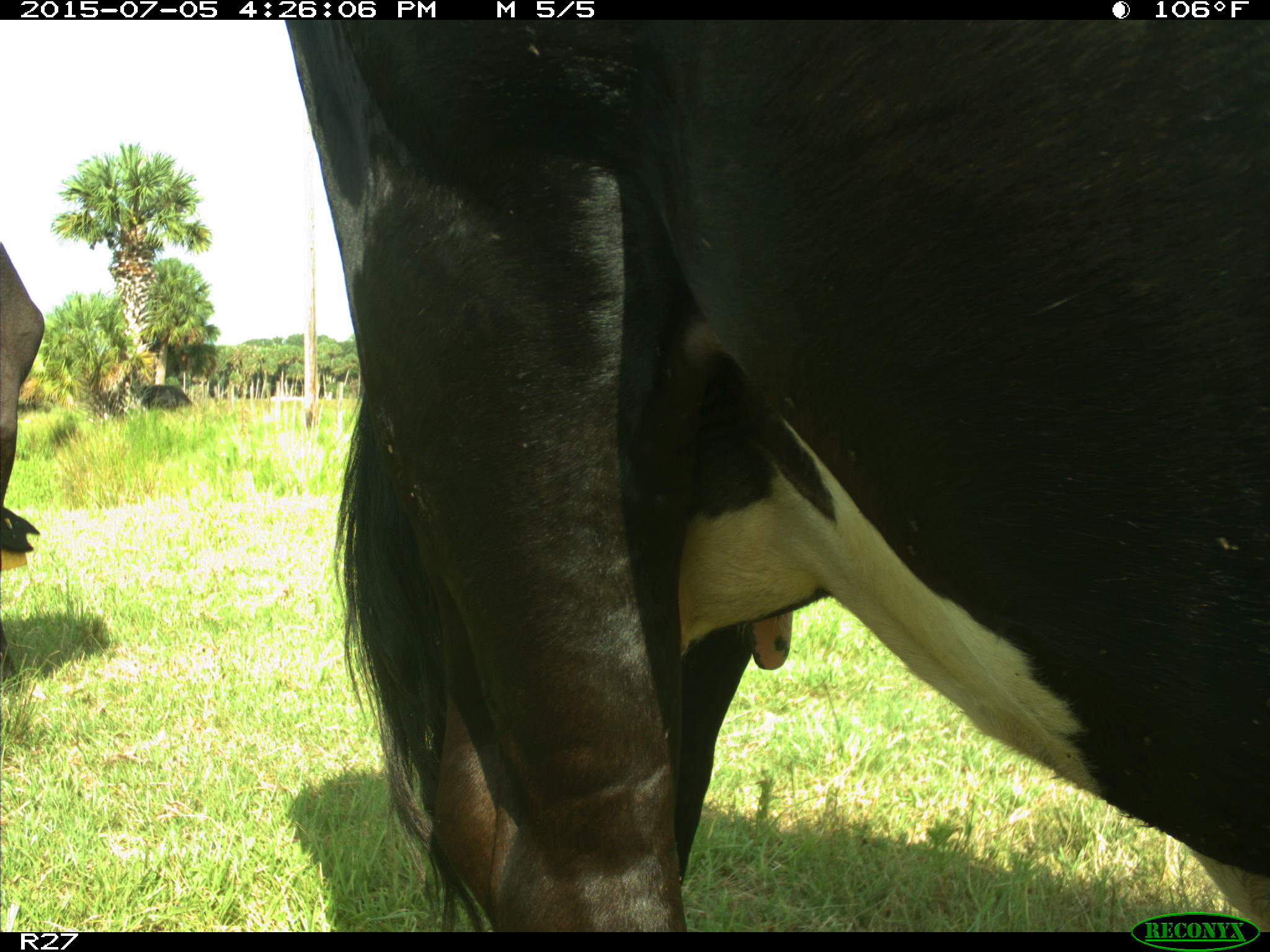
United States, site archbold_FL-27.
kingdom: Animalia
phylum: Chordata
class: Mammalia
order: Artiodactyla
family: Bovidae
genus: Bos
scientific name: Bos taurus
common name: domestic cow